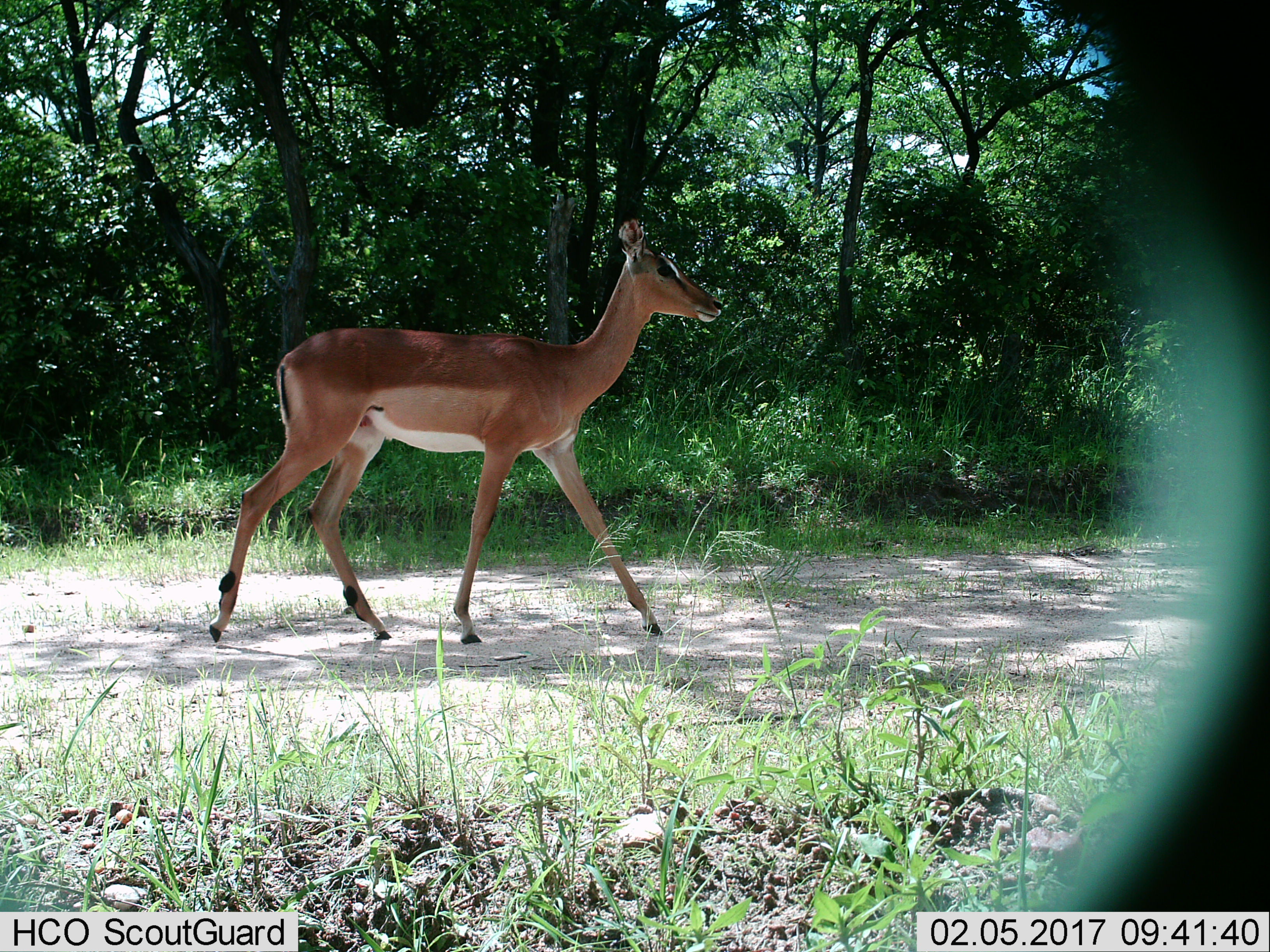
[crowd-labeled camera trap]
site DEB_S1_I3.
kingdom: Animalia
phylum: Chordata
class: Mammalia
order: Artiodactyla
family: Bovidae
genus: Aepyceros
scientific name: Aepyceros melampus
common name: impala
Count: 1.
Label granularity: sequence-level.